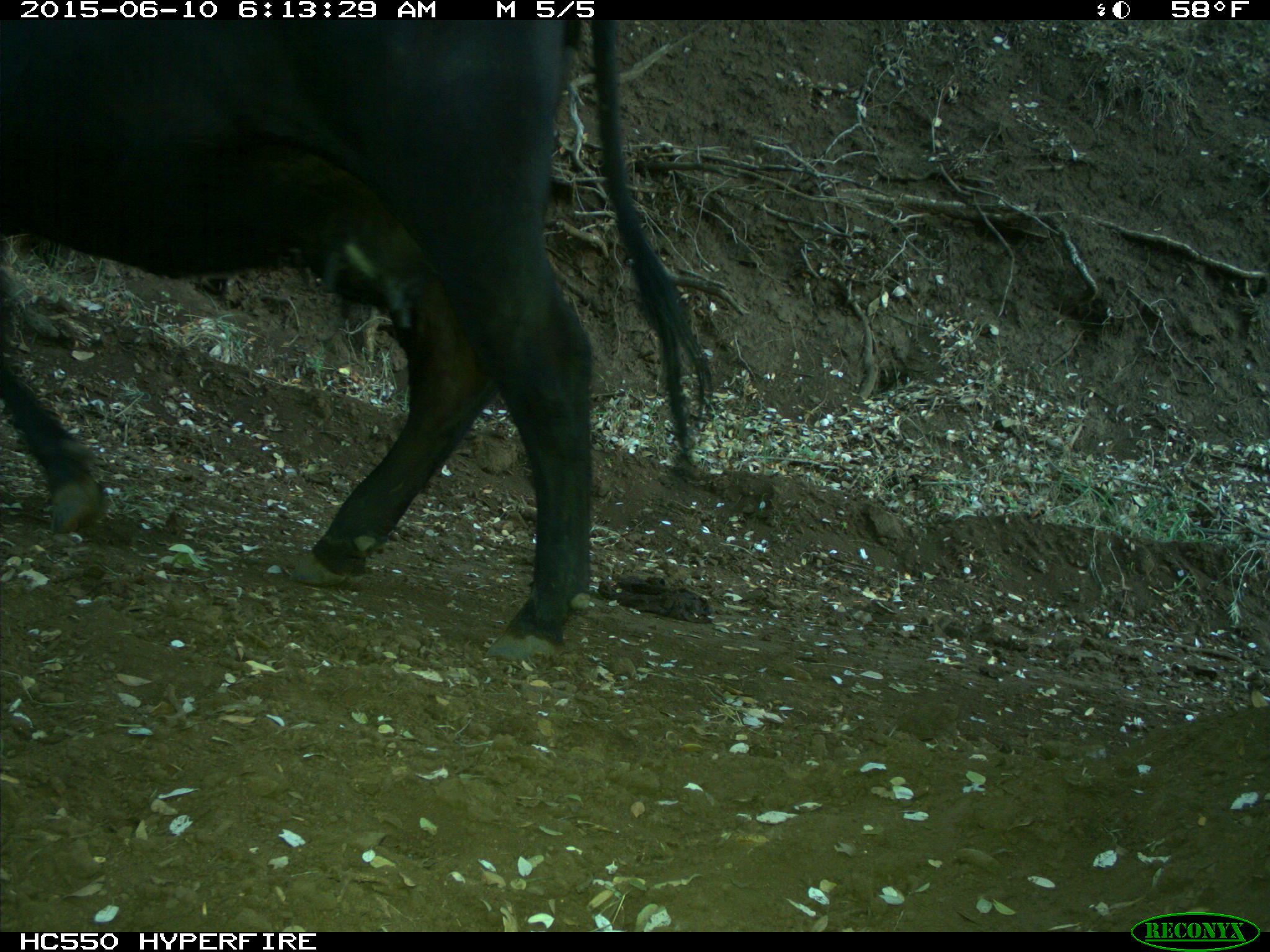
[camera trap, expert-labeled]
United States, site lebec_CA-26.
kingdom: Animalia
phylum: Chordata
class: Mammalia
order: Artiodactyla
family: Bovidae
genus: Bos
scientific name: Bos taurus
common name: domestic cow